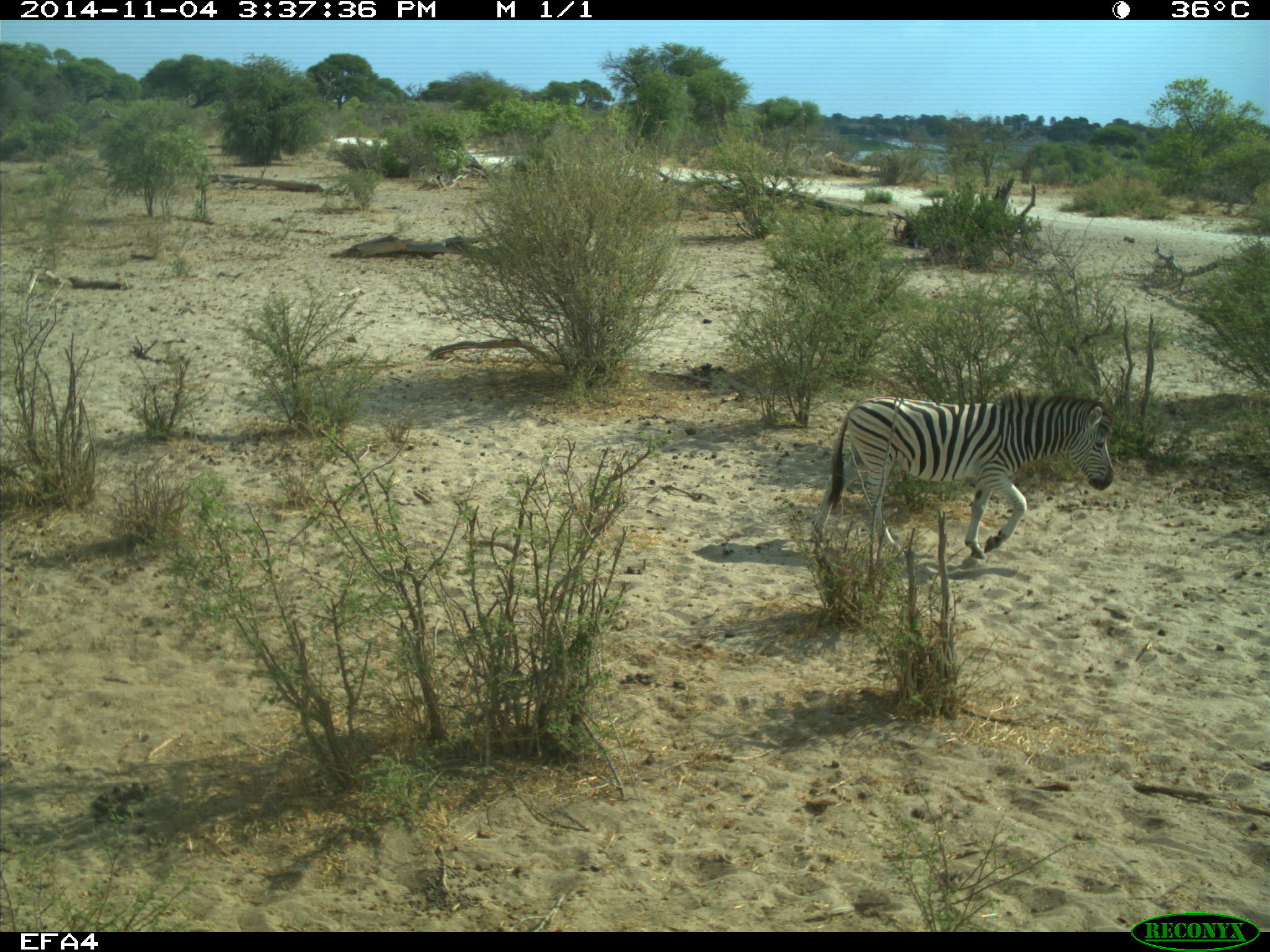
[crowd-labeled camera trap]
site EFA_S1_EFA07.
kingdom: Animalia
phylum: Chordata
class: Mammalia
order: Perissodactyla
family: Equidae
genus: Equus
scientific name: Equus quagga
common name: plains zebra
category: zebraplains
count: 1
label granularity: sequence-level